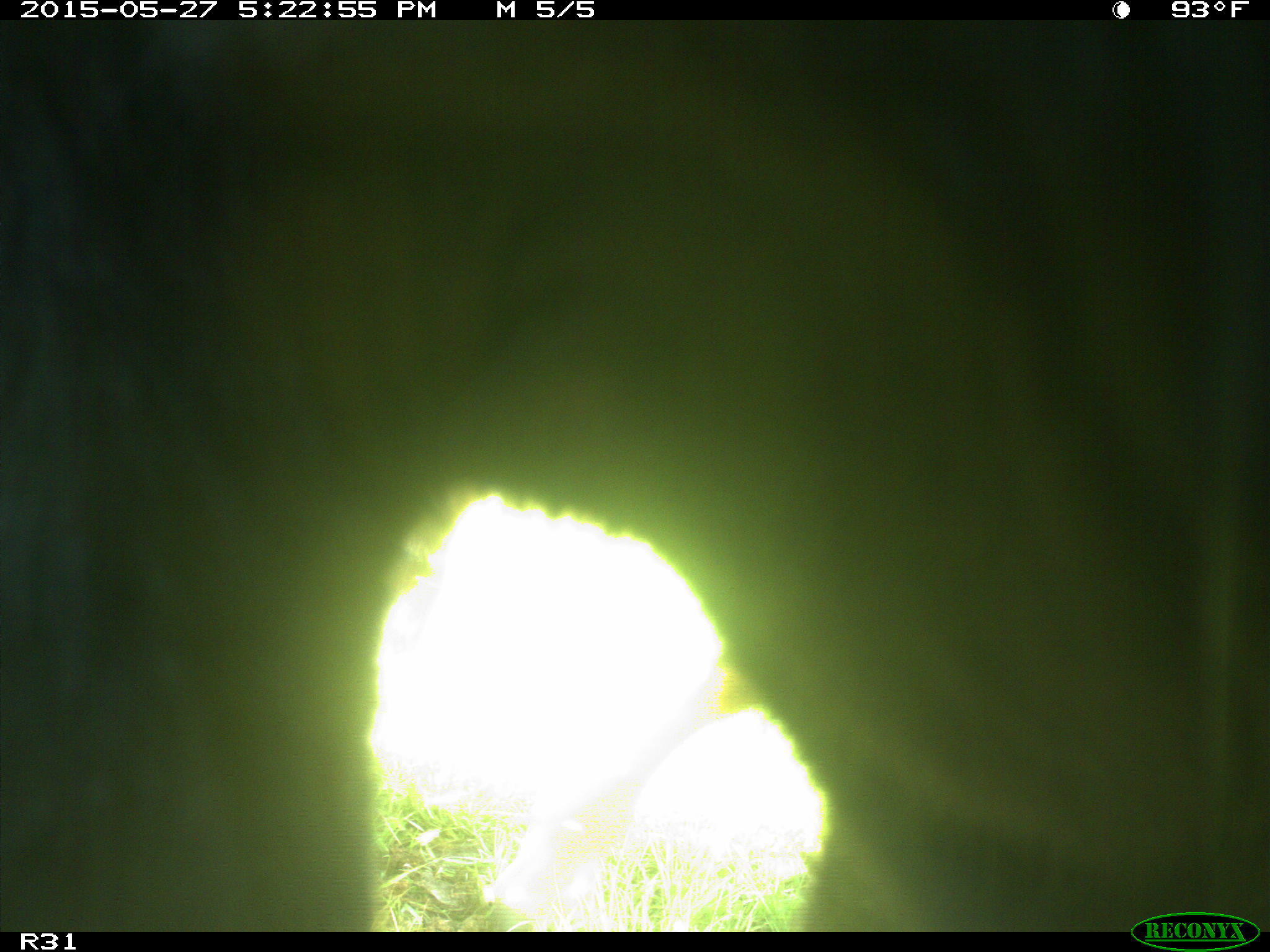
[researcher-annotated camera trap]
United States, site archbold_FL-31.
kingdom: Animalia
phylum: Chordata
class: Mammalia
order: Artiodactyla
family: Bovidae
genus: Bos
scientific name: Bos taurus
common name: domestic cow